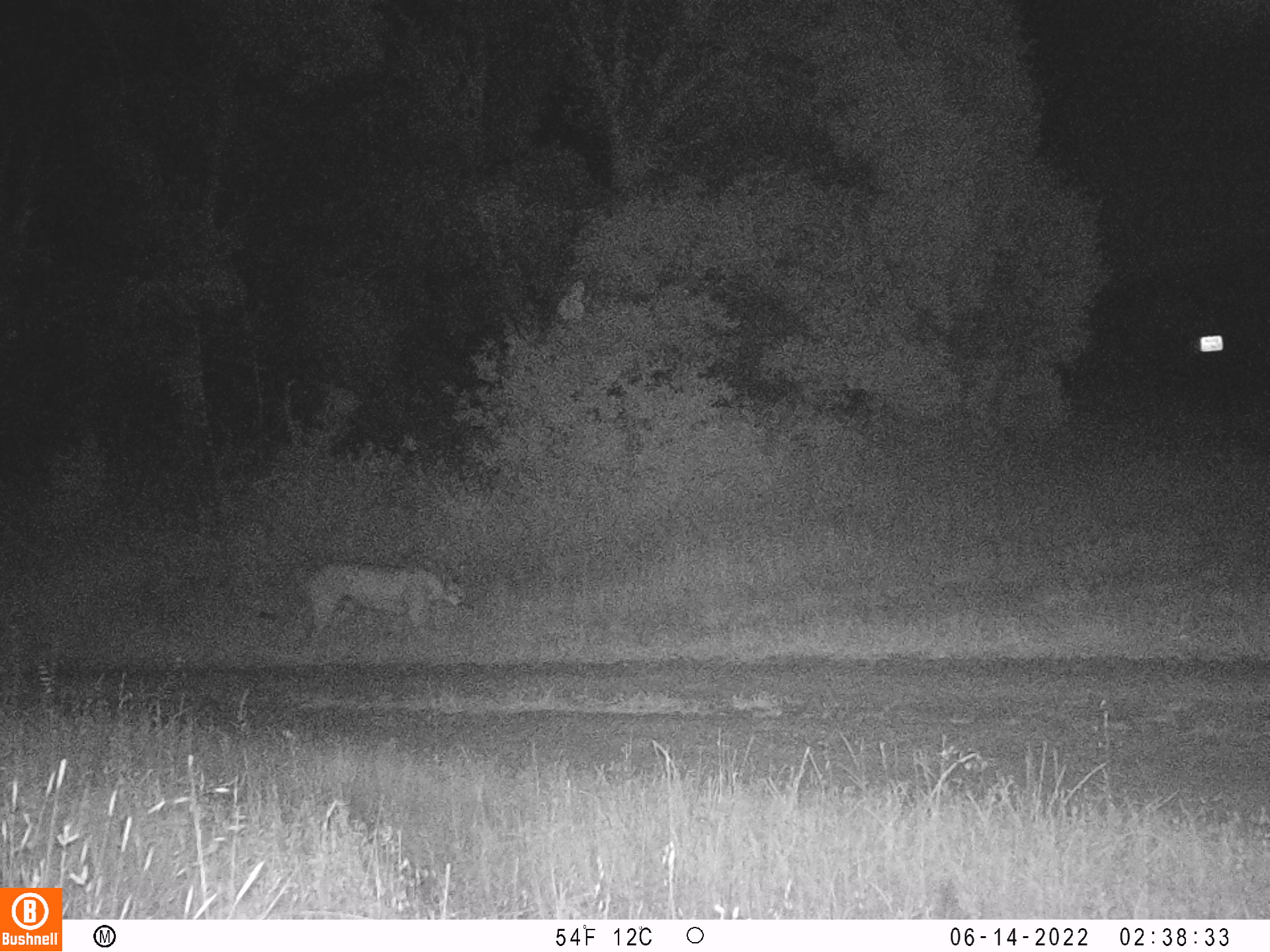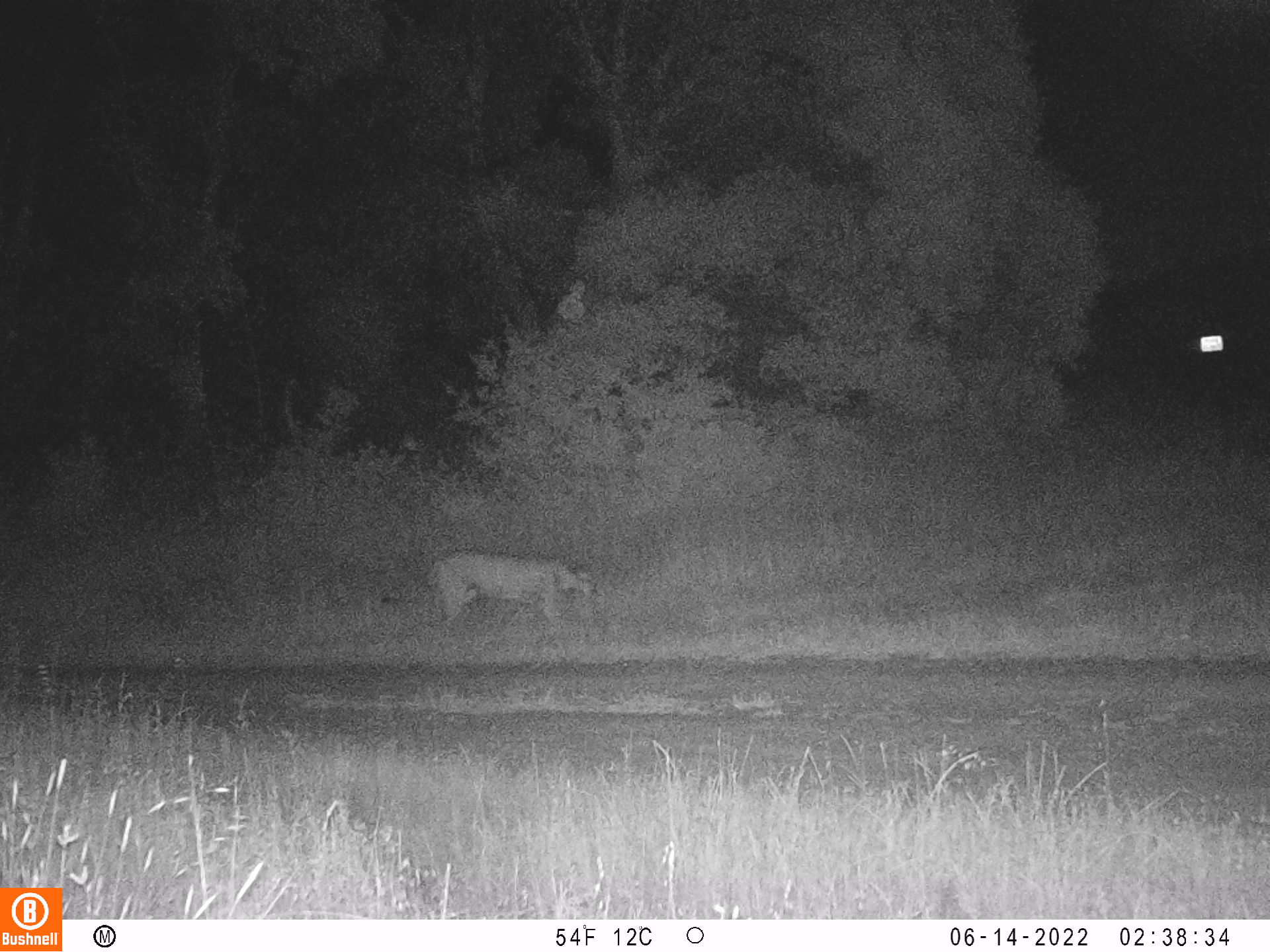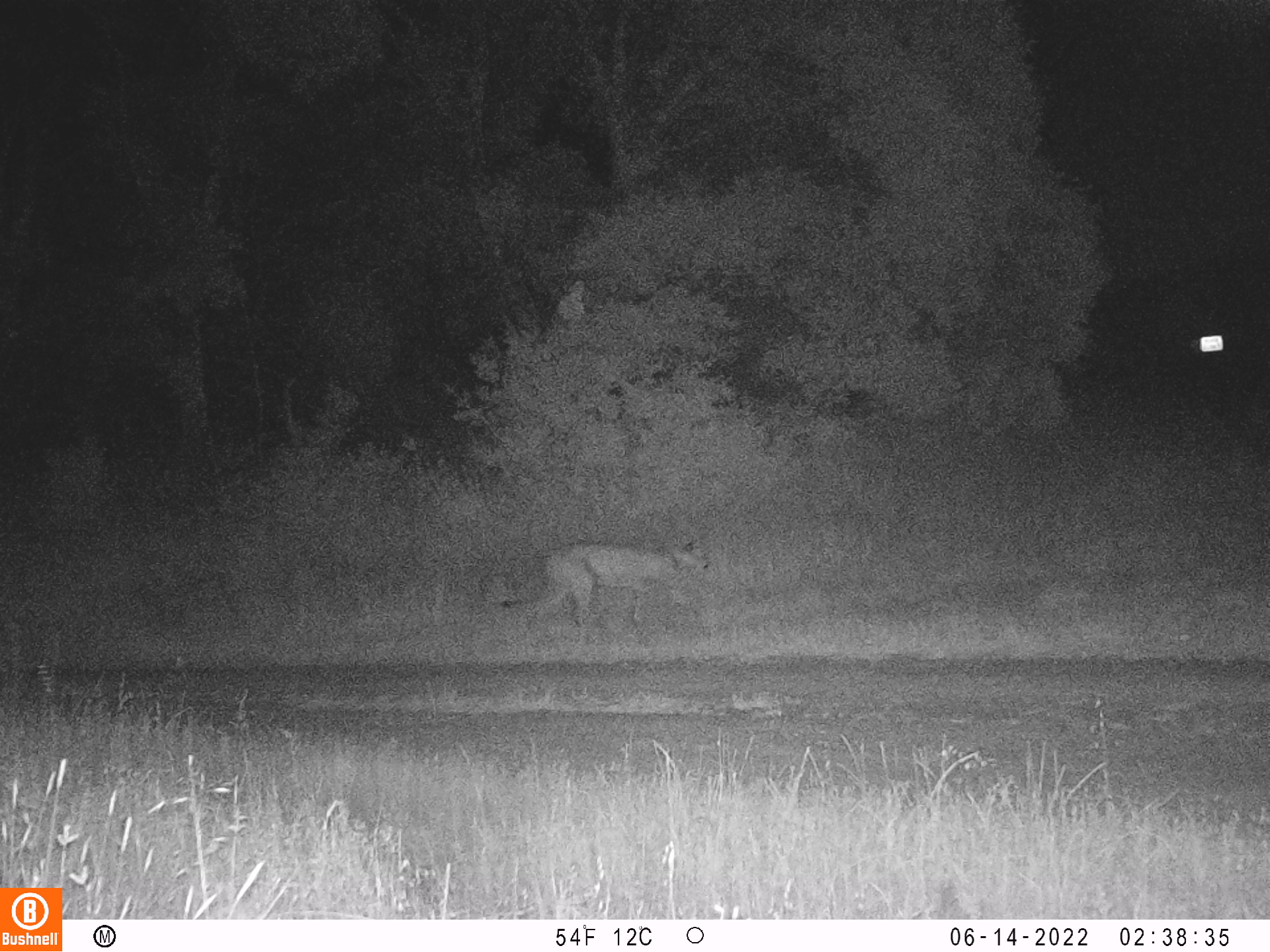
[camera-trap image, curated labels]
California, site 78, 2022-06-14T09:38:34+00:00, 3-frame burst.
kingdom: Animalia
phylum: Chordata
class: Mammalia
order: Carnivora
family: Felidae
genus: Puma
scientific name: Puma concolor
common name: puma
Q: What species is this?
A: Puma (Puma concolor).